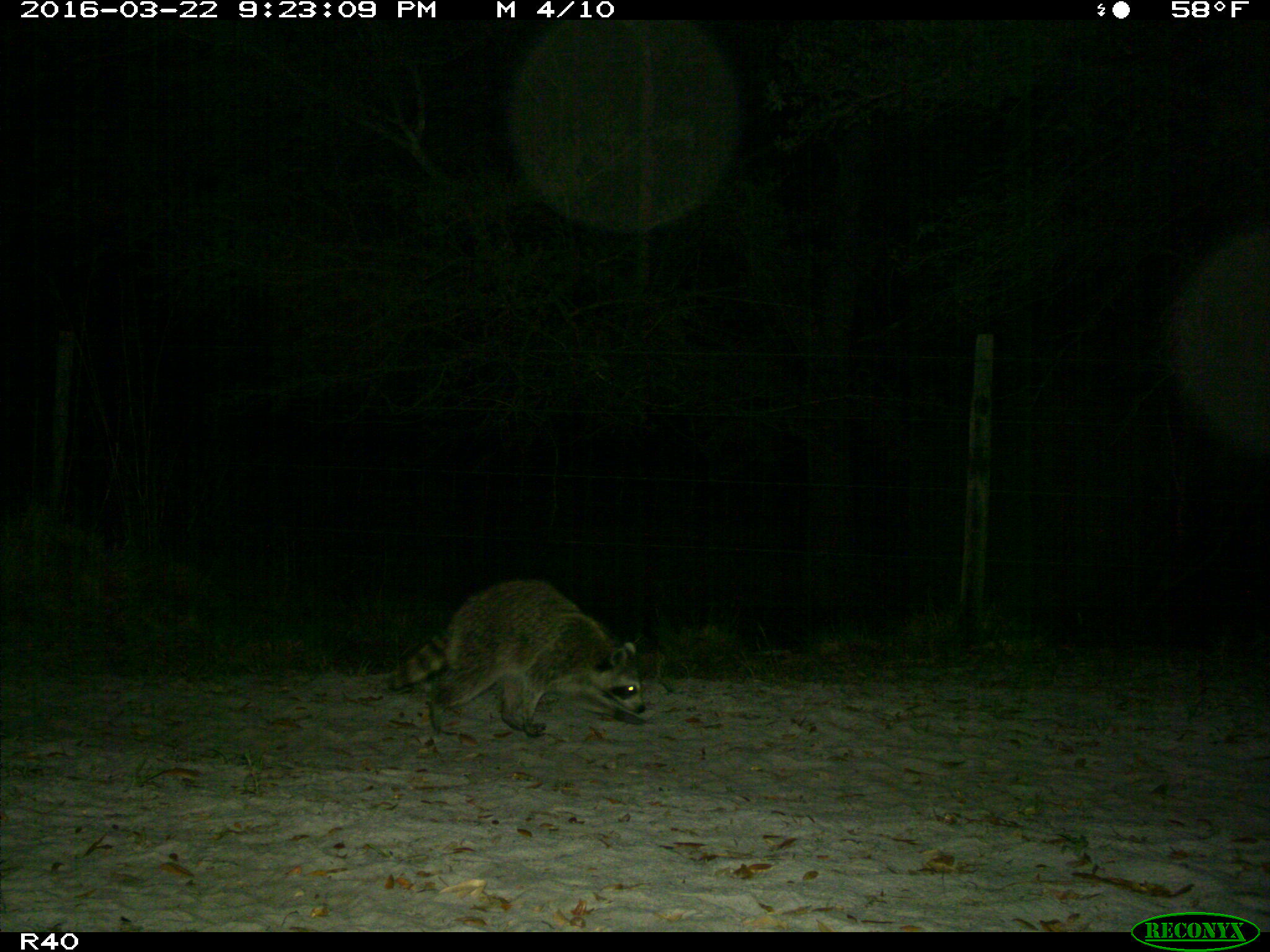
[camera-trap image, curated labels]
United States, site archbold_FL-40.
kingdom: Animalia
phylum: Chordata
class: Mammalia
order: Carnivora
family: Procyonidae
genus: Procyon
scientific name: Procyon lotor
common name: common raccoon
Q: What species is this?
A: Procyon lotor (common raccoon).